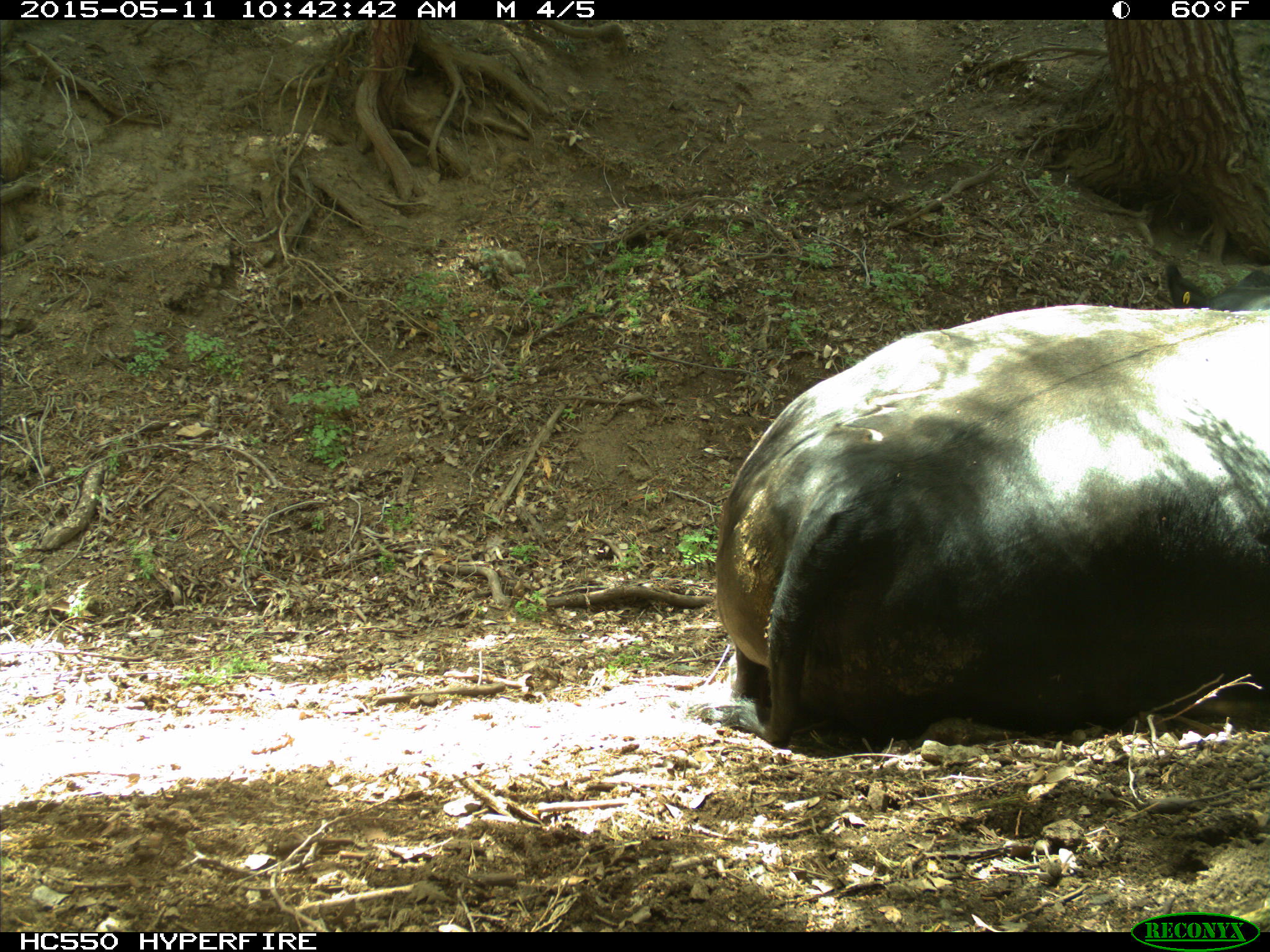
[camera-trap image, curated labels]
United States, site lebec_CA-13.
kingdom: Animalia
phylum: Chordata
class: Mammalia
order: Artiodactyla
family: Bovidae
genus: Bos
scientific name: Bos taurus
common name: domestic cow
Bos taurus (domestic cow).